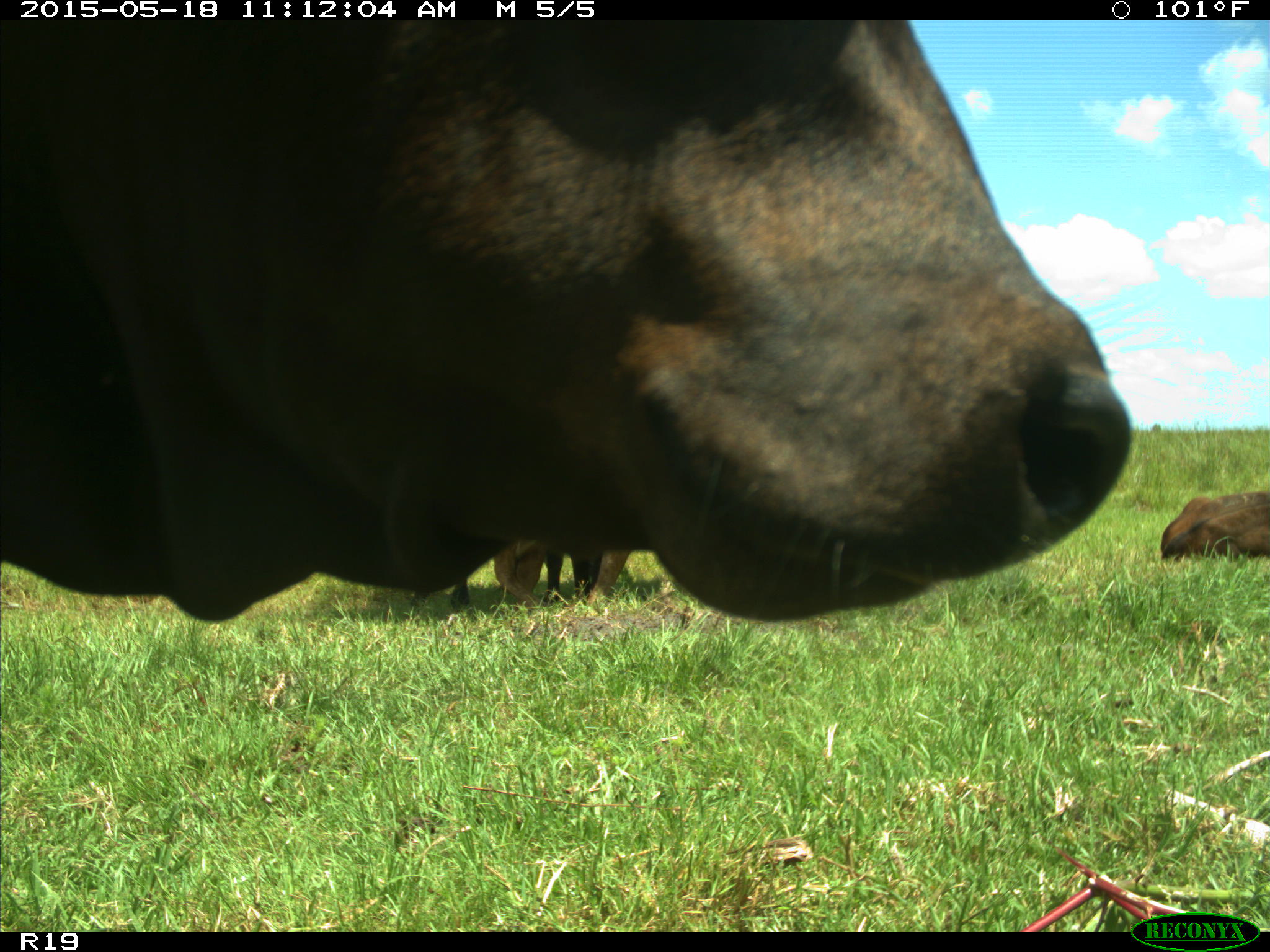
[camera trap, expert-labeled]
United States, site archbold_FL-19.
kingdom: Animalia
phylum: Chordata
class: Mammalia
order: Artiodactyla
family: Bovidae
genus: Bos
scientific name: Bos taurus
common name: domestic cow